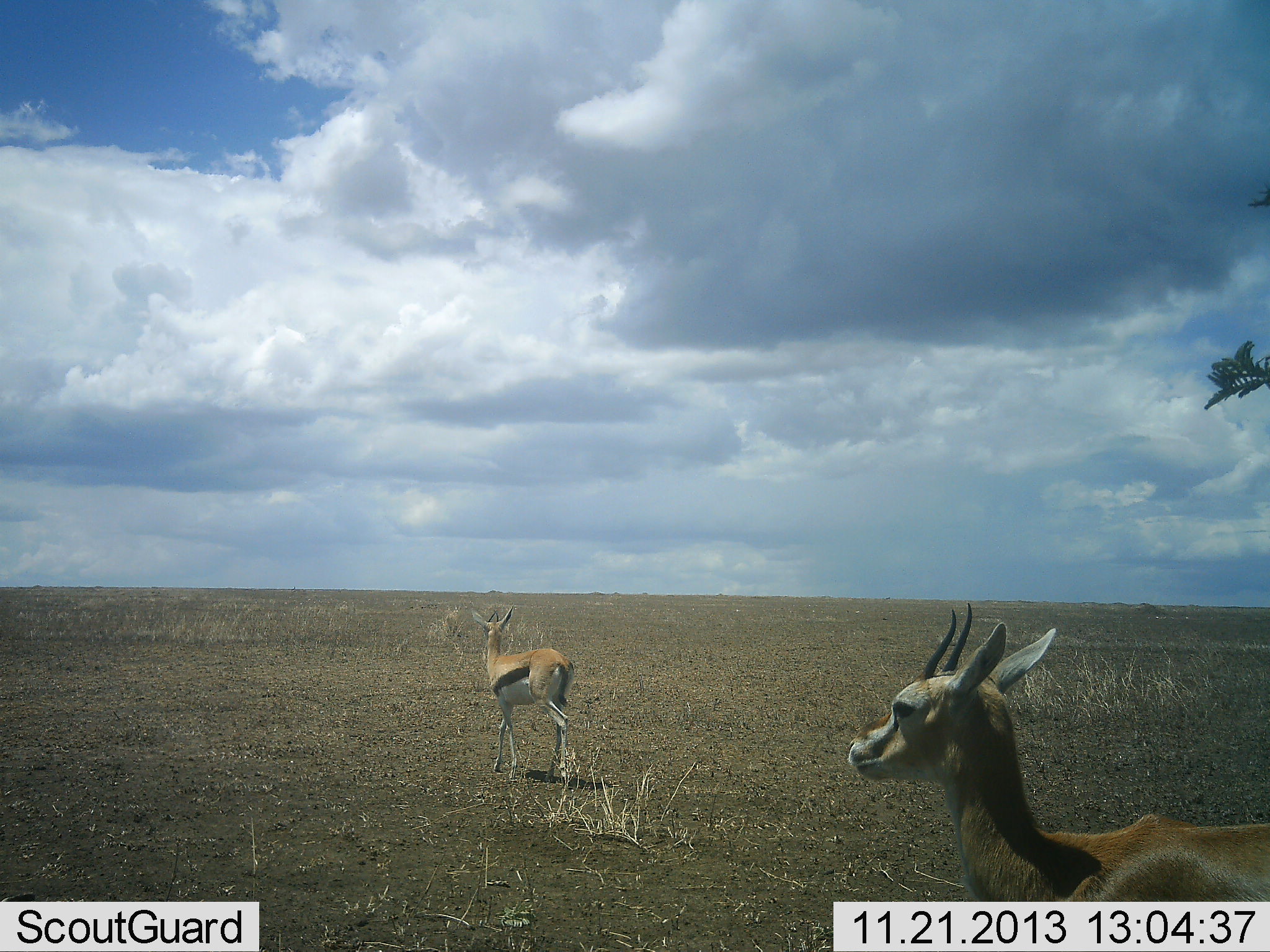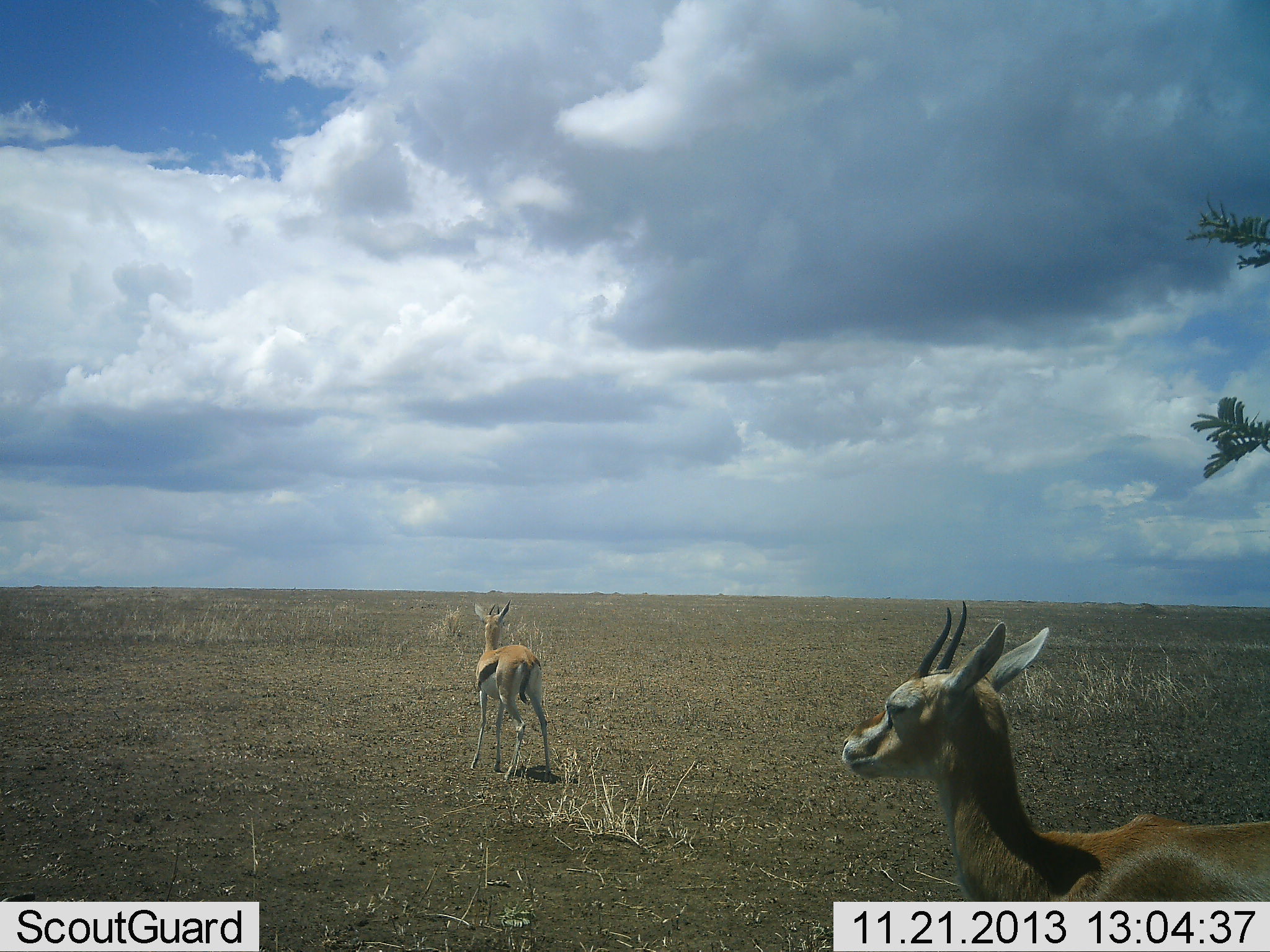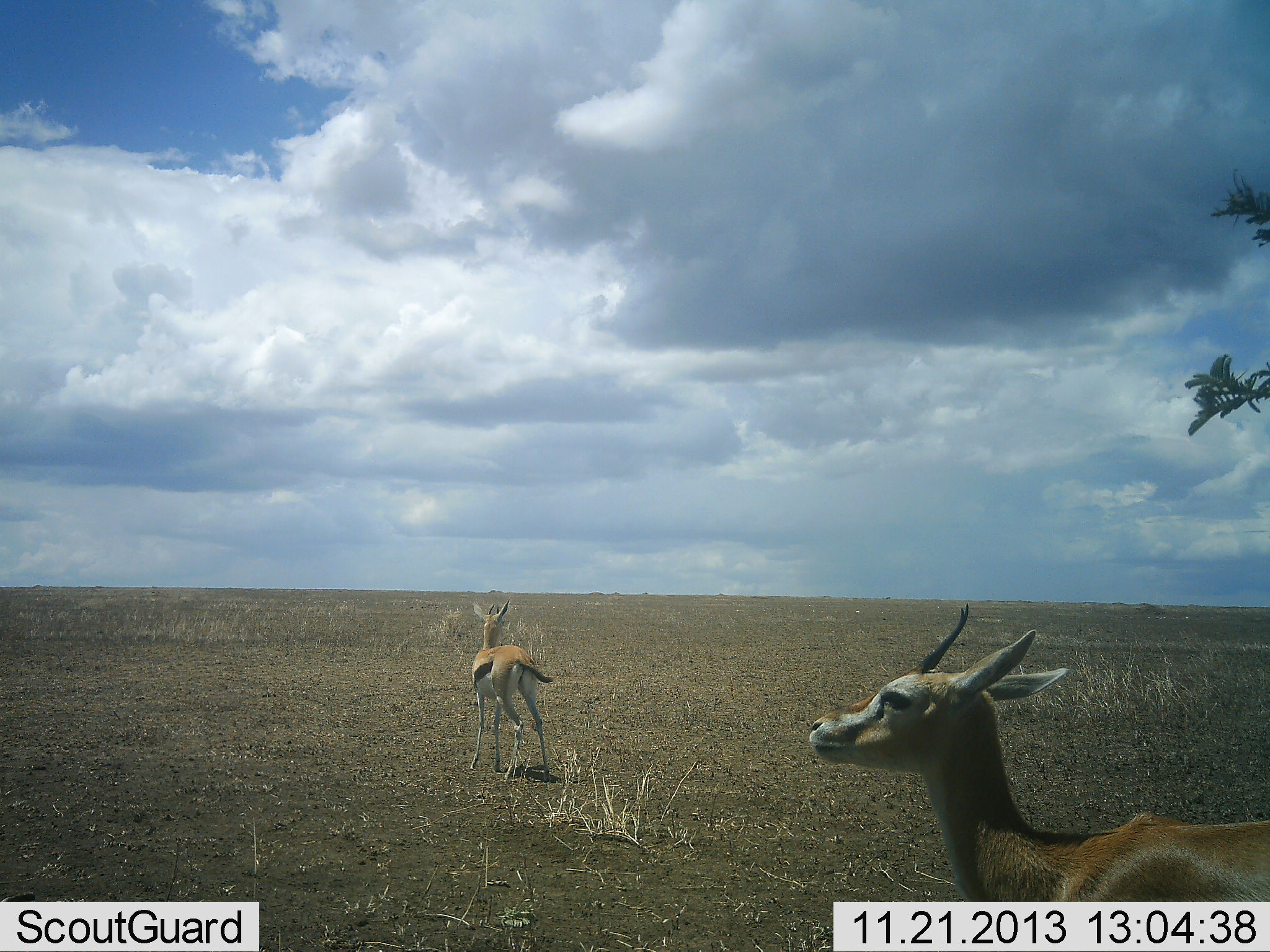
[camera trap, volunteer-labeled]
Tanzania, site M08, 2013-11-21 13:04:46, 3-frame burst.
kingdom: Animalia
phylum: Chordata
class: Mammalia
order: Artiodactyla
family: Bovidae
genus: Eudorcas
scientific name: Eudorcas thomsonii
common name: thomson's gazelle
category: gazellethomsons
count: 2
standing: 70%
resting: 10%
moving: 30%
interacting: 0%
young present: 0%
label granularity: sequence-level